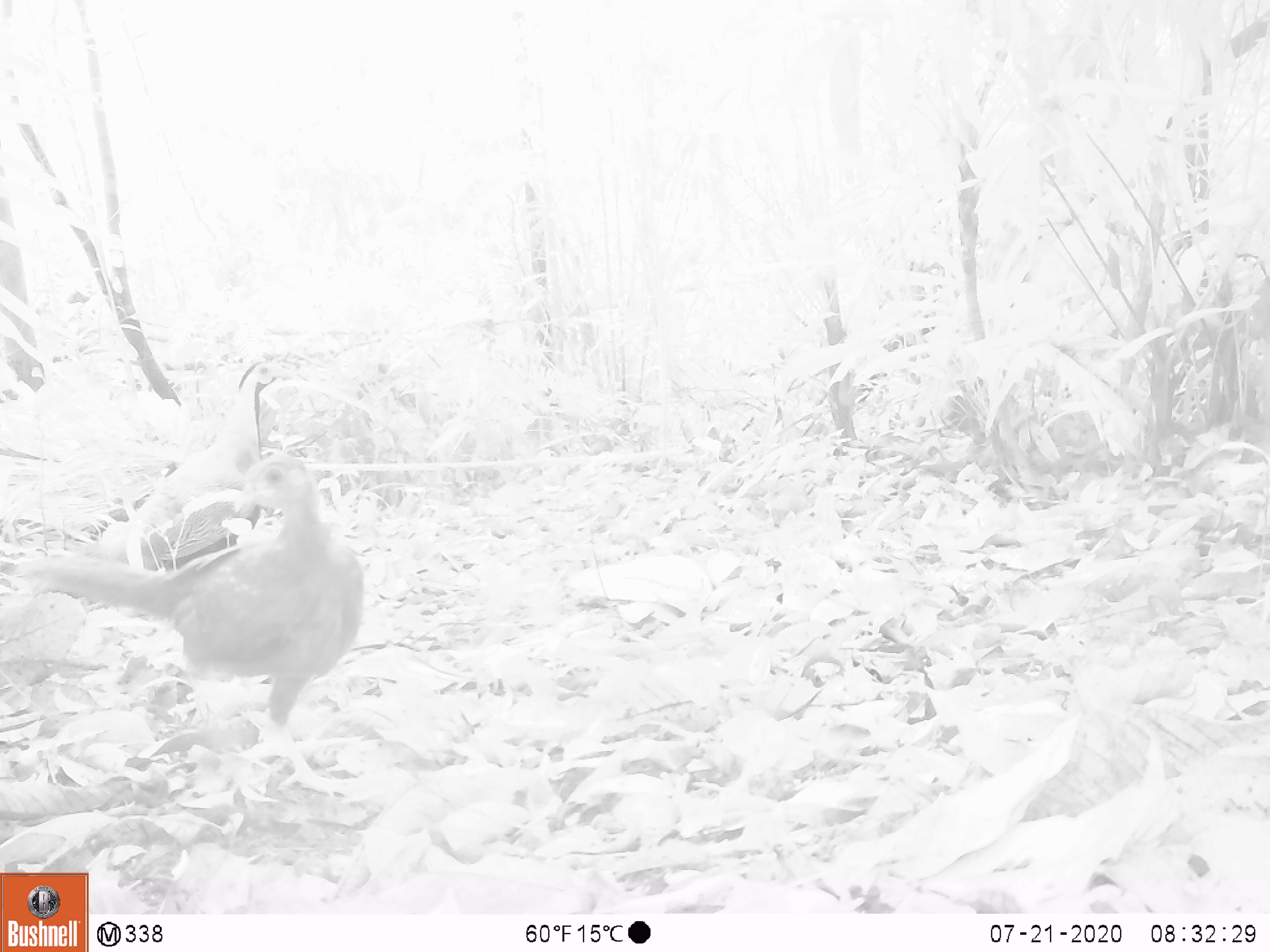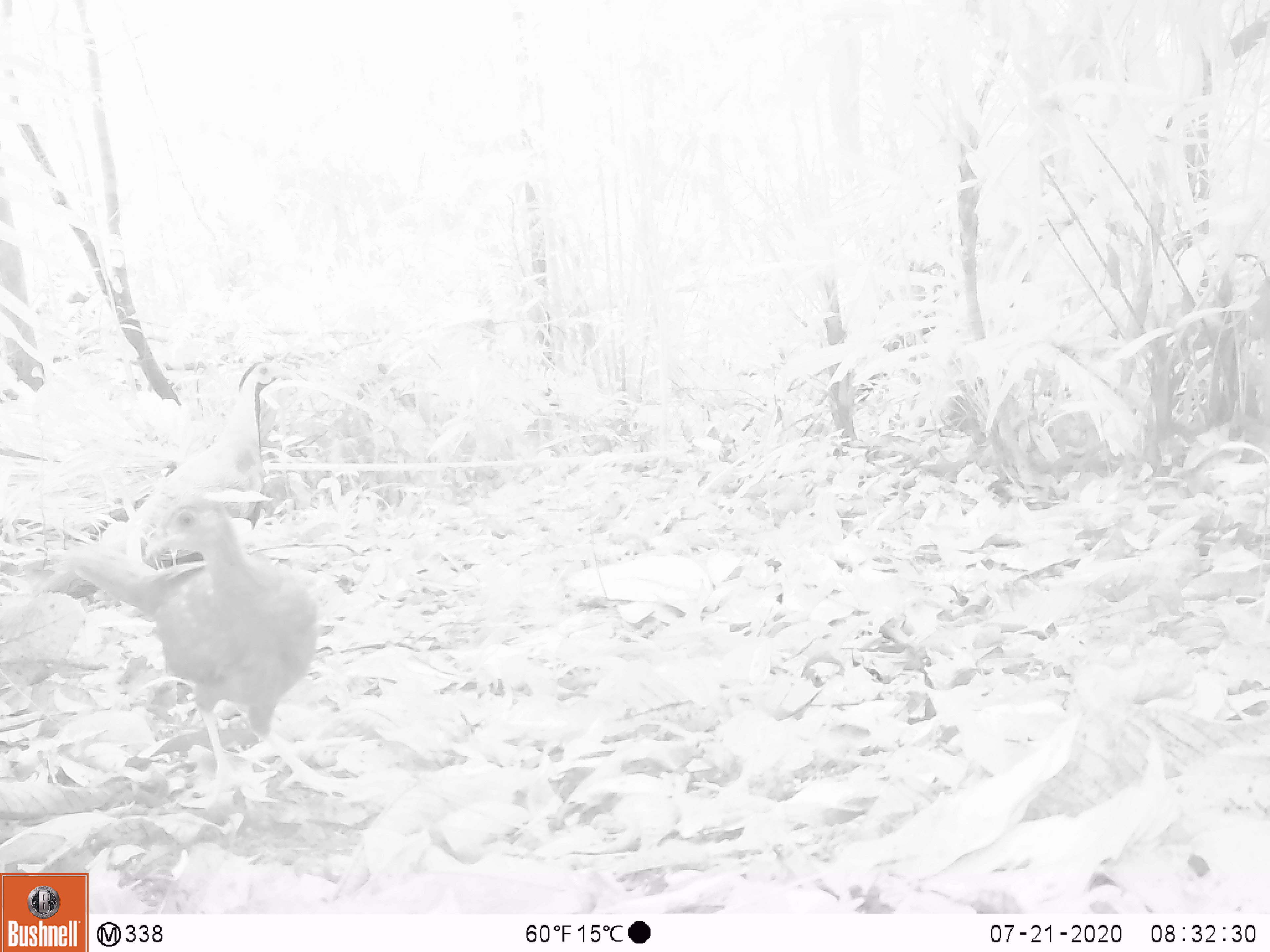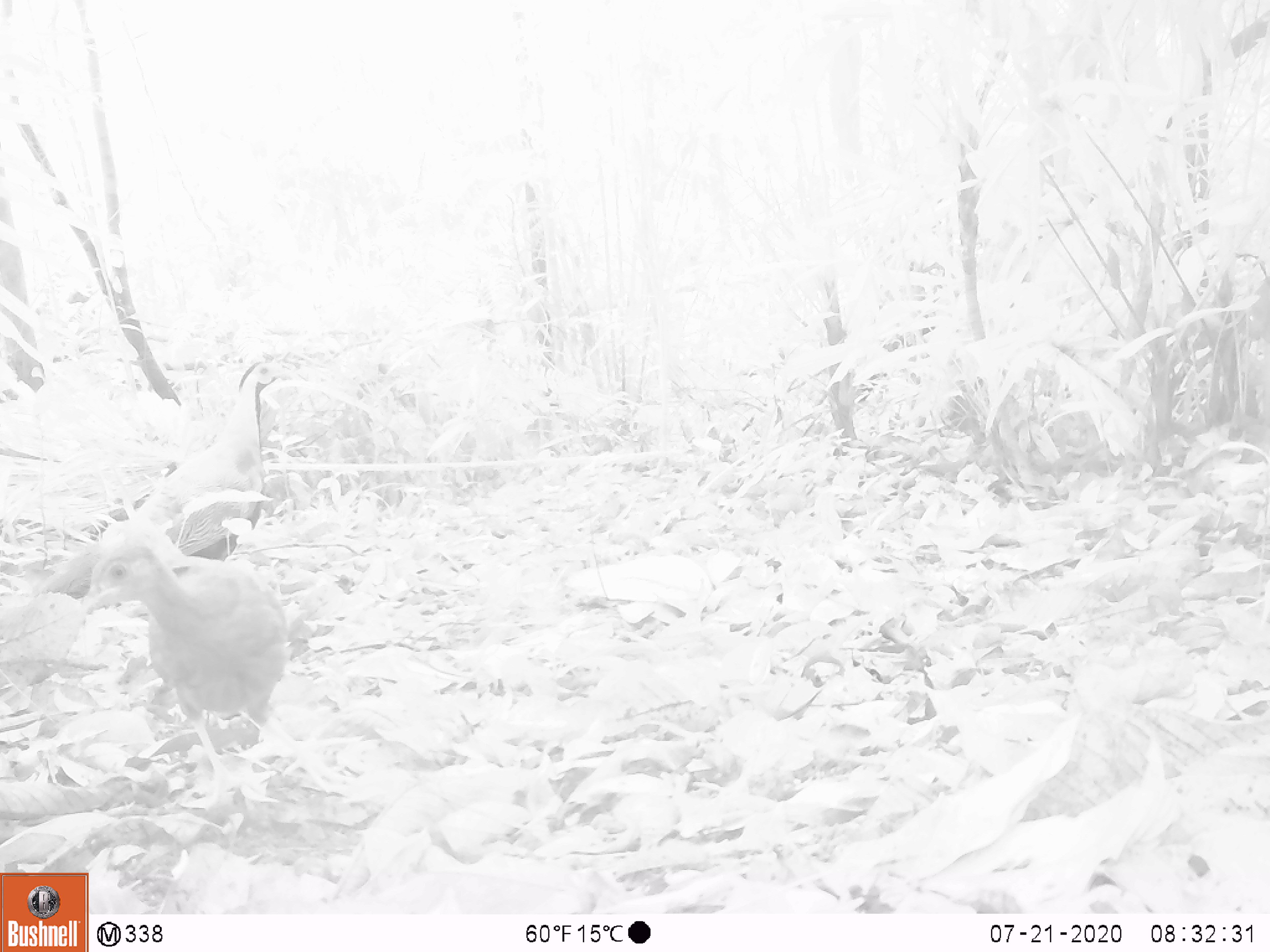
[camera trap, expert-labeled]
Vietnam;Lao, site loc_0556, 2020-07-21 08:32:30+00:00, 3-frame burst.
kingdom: Animalia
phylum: Chordata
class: Aves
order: Galliformes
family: Phasianidae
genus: Lophura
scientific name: Lophura nycthemera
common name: silver pheasant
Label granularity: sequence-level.